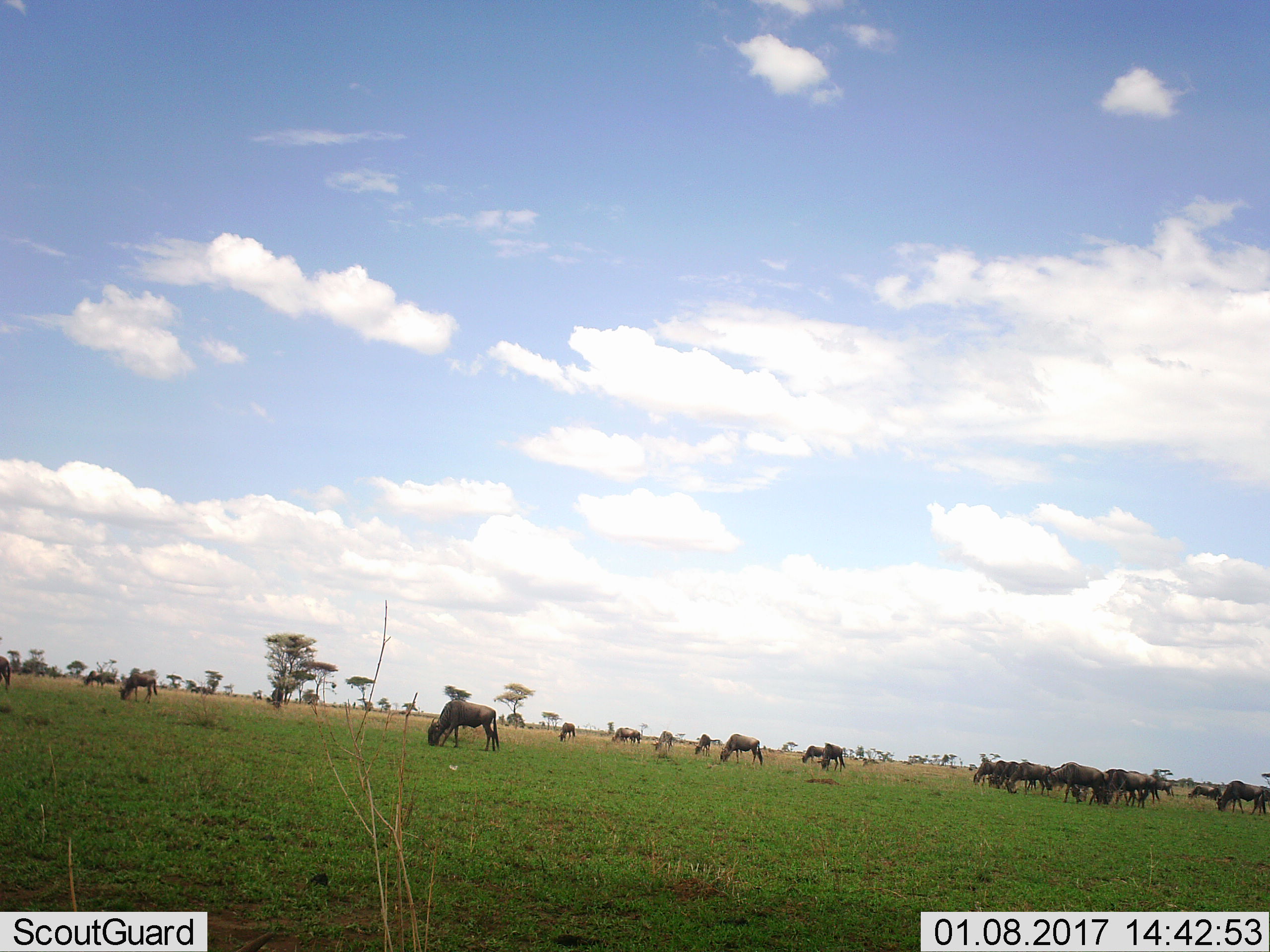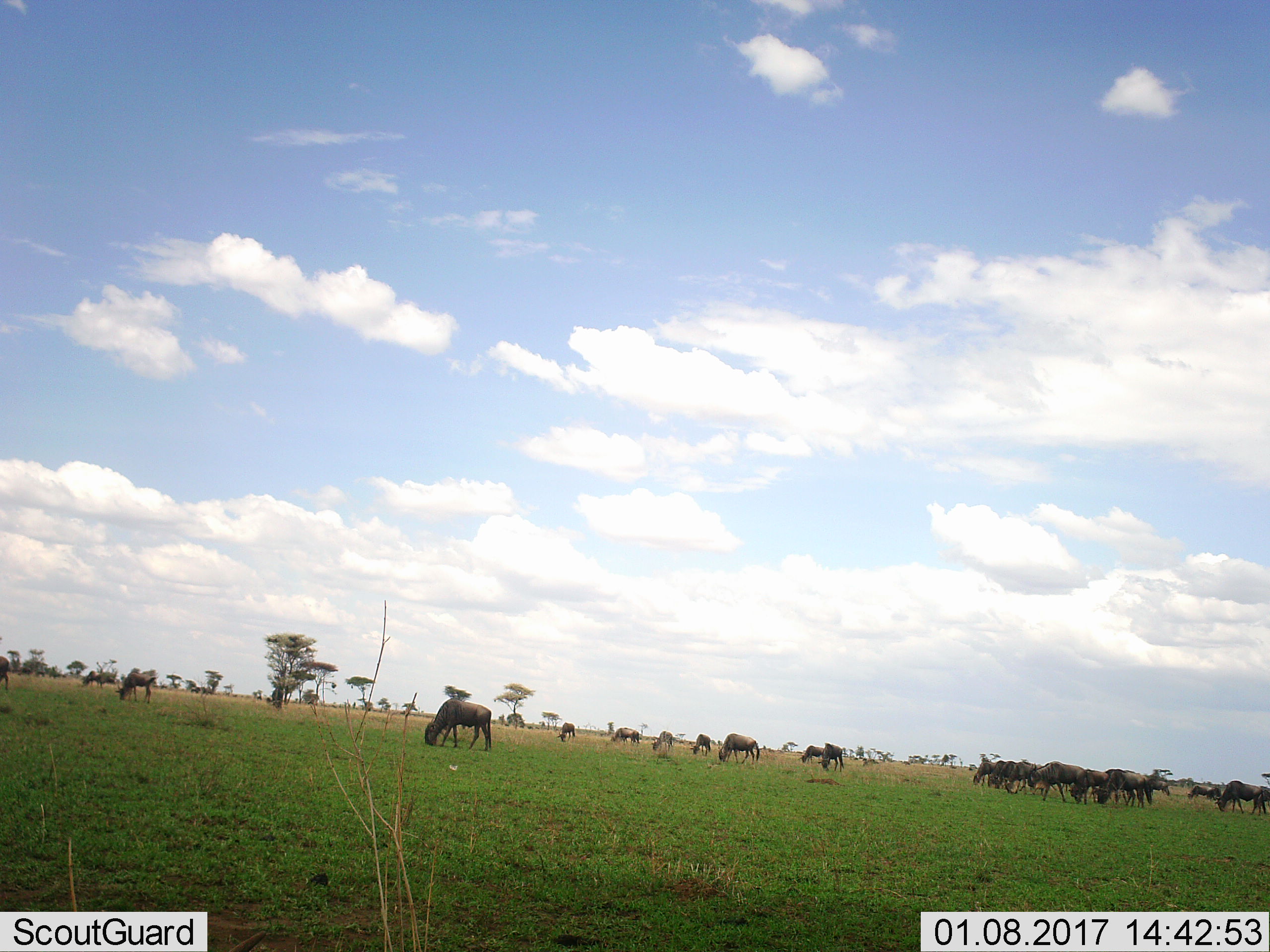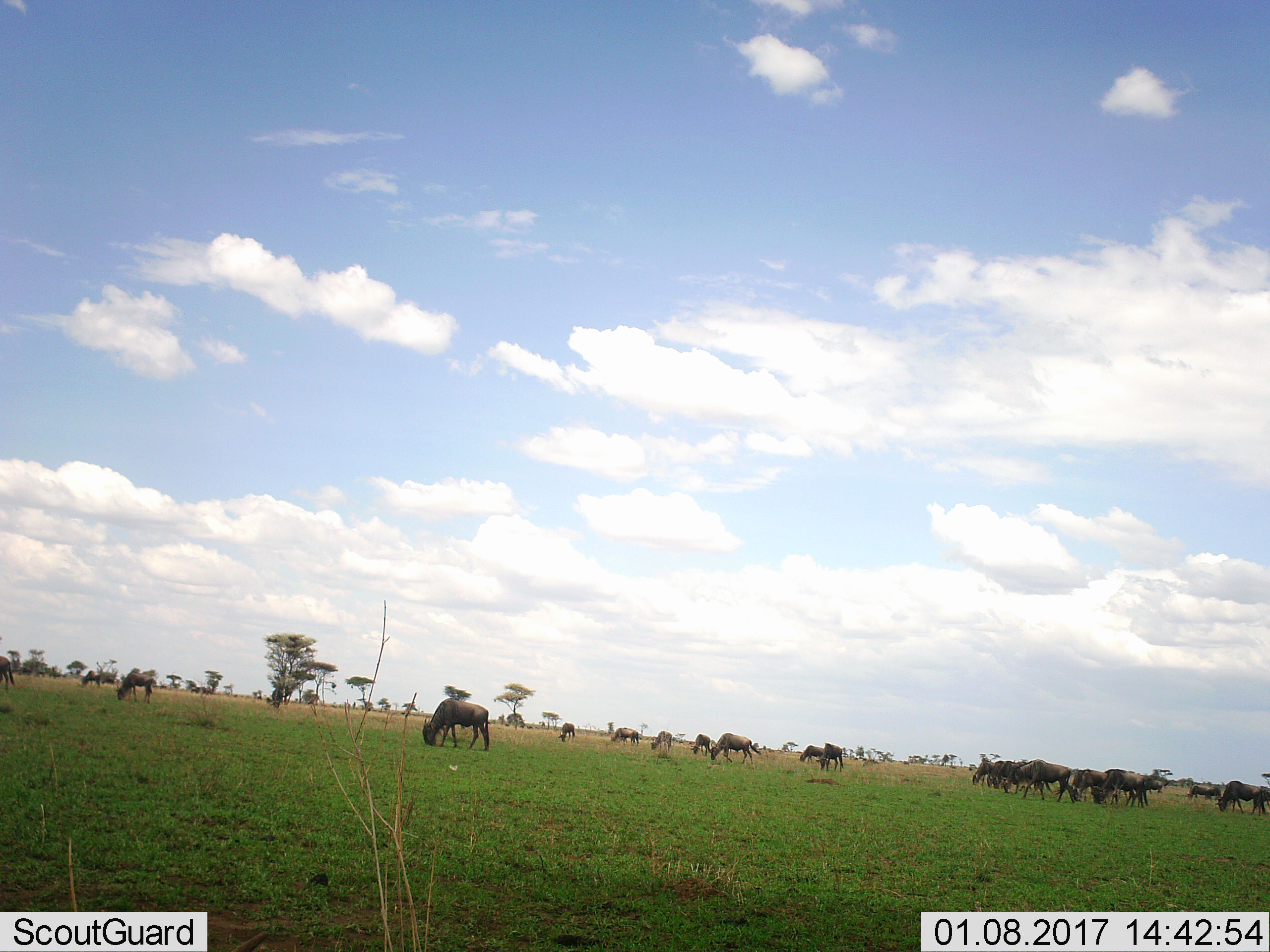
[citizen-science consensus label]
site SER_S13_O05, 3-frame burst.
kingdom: Animalia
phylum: Chordata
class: Mammalia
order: Artiodactyla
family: Bovidae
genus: Connochaetes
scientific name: Connochaetes taurinus taurinus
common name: blue wildebeest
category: wildebeestblue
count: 11-50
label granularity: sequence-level